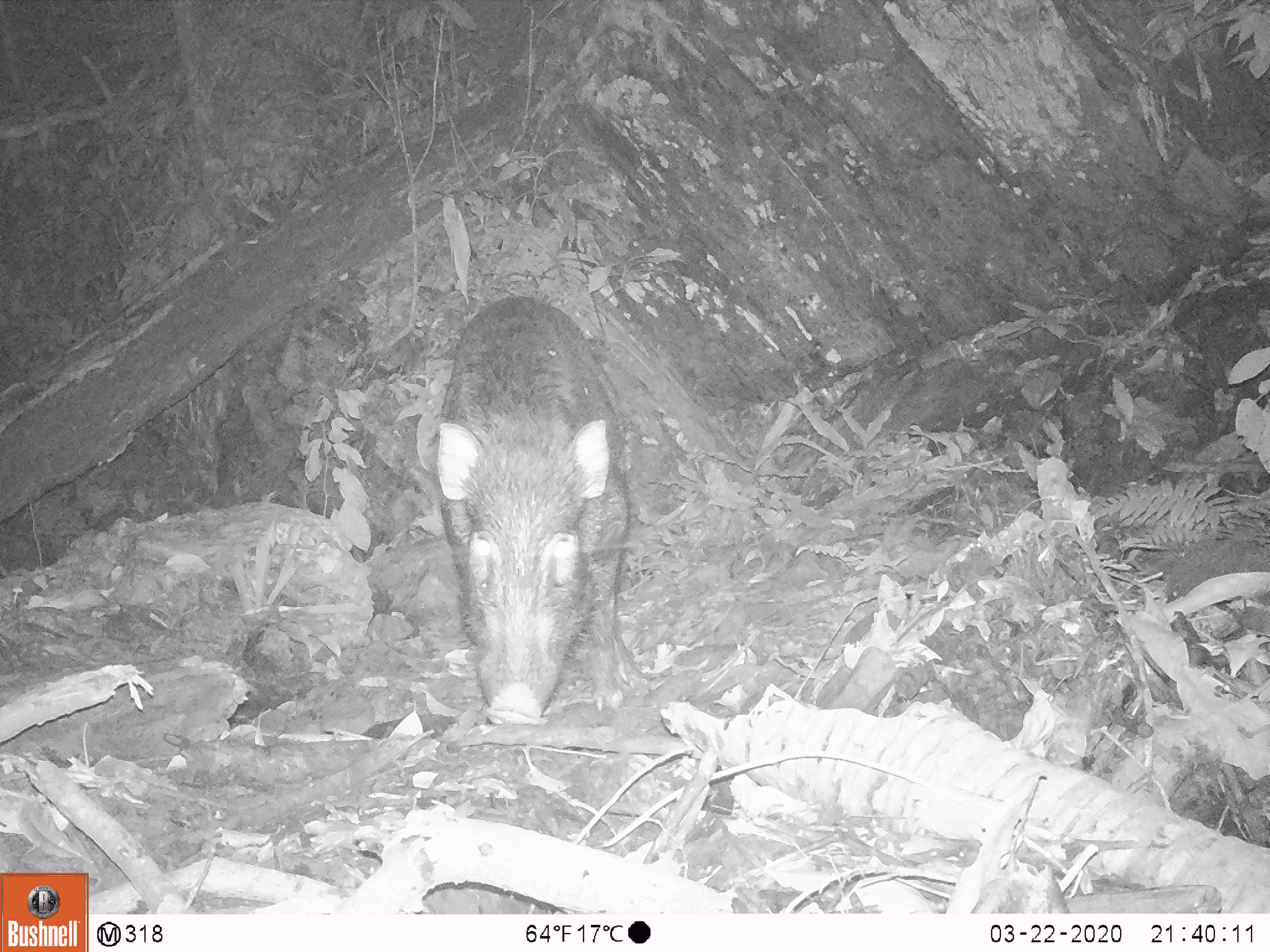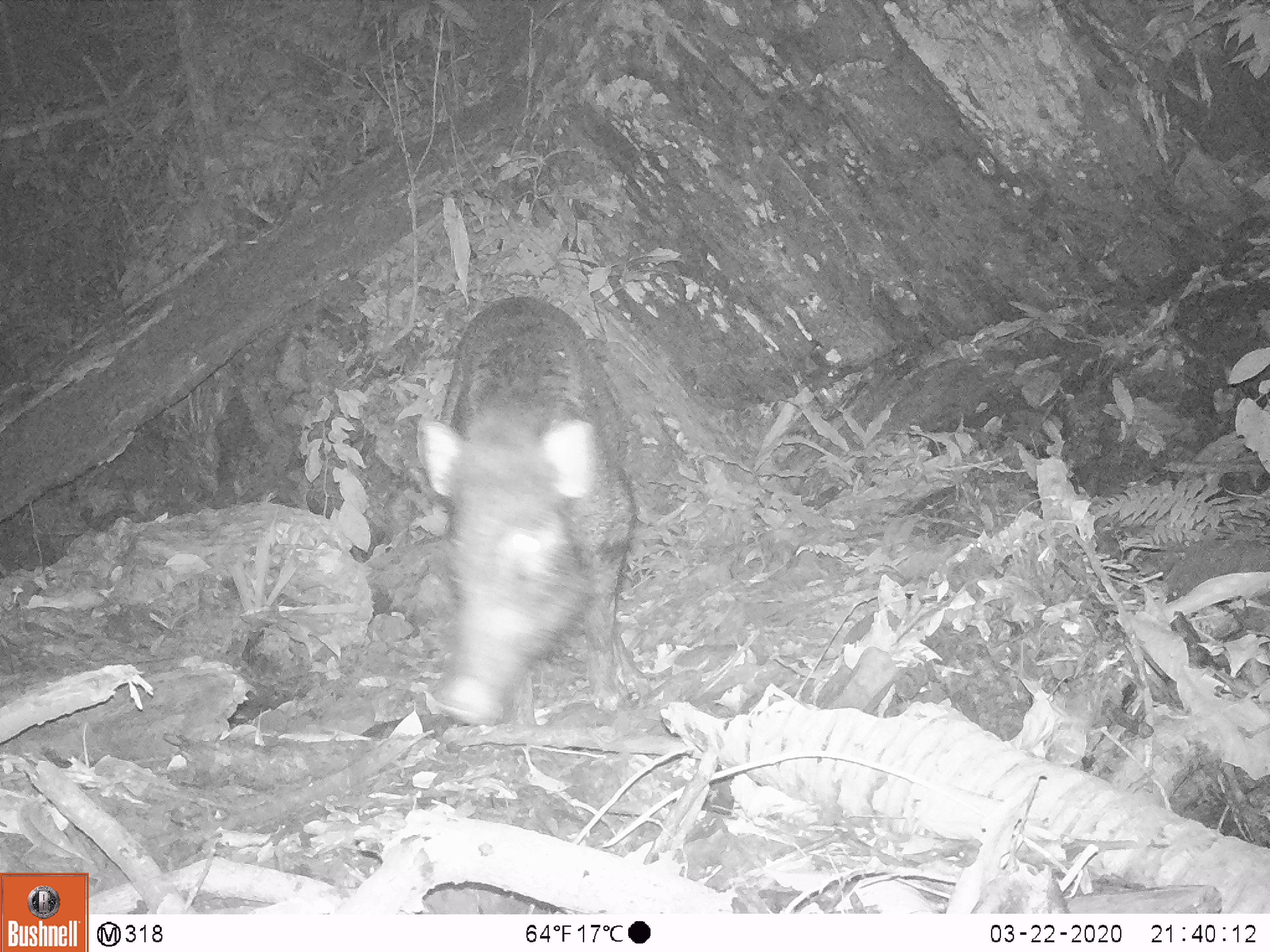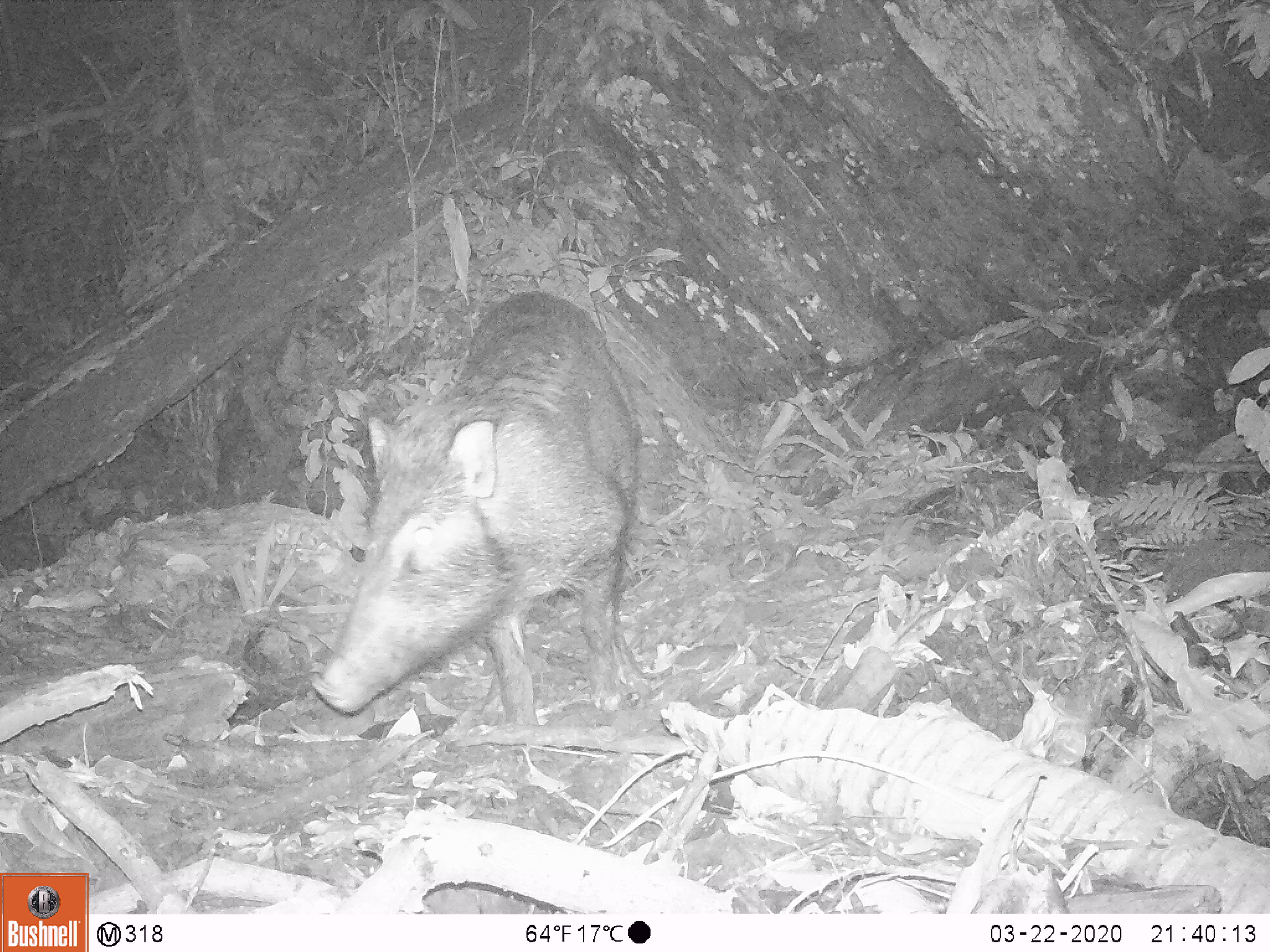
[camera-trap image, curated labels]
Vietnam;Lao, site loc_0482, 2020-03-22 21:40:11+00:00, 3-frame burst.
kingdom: Animalia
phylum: Chordata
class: Mammalia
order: Artiodactyla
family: Suidae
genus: Sus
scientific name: Sus scrofa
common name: eurasian wild pig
Eurasian wild pig (Sus scrofa). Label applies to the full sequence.